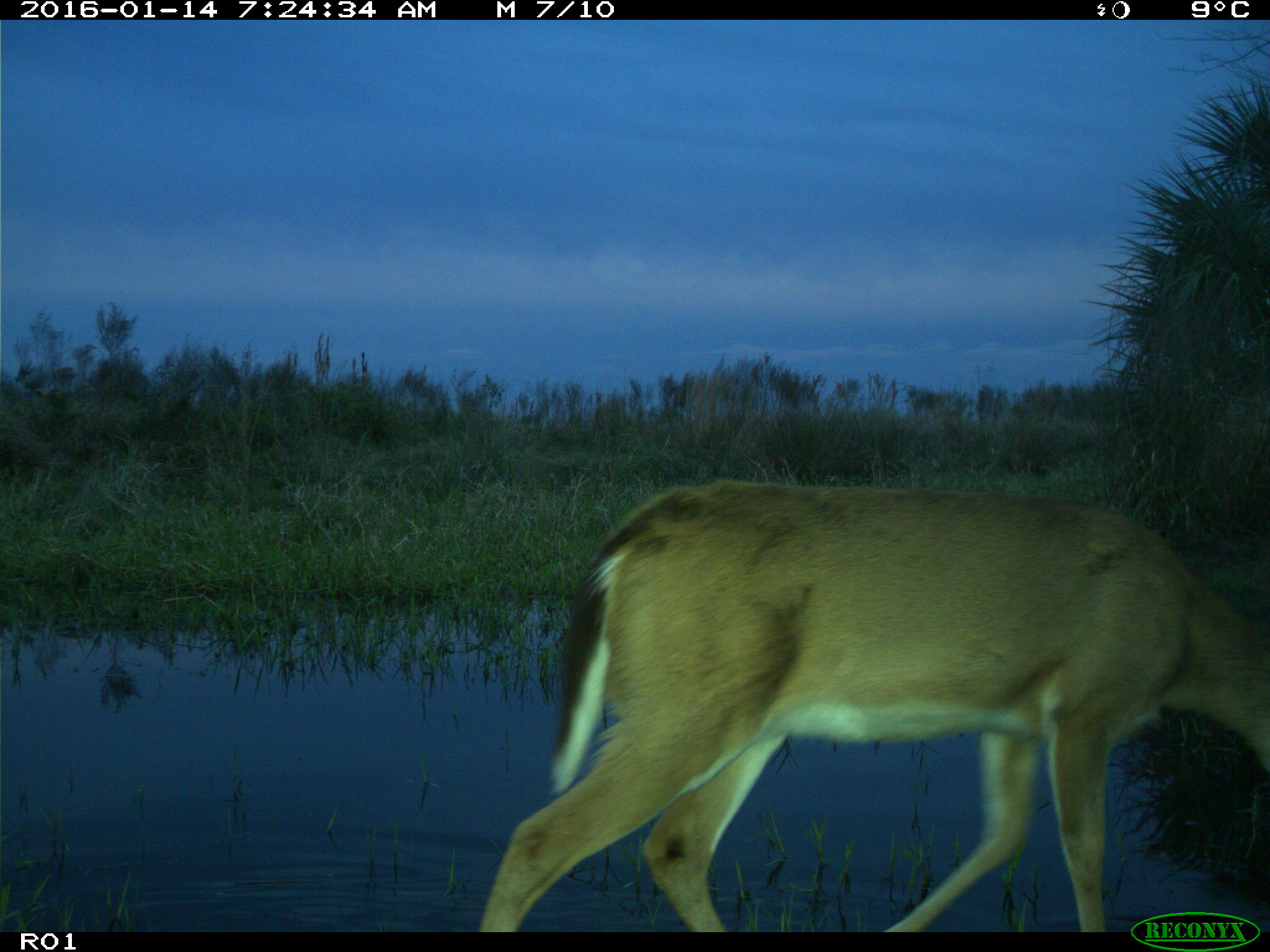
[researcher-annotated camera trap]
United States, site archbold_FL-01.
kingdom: Animalia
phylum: Chordata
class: Mammalia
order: Artiodactyla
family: Cervidae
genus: Odocoileus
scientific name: Odocoileus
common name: deer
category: unidentified deer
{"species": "unidentified deer (deer) (Odocoileus)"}